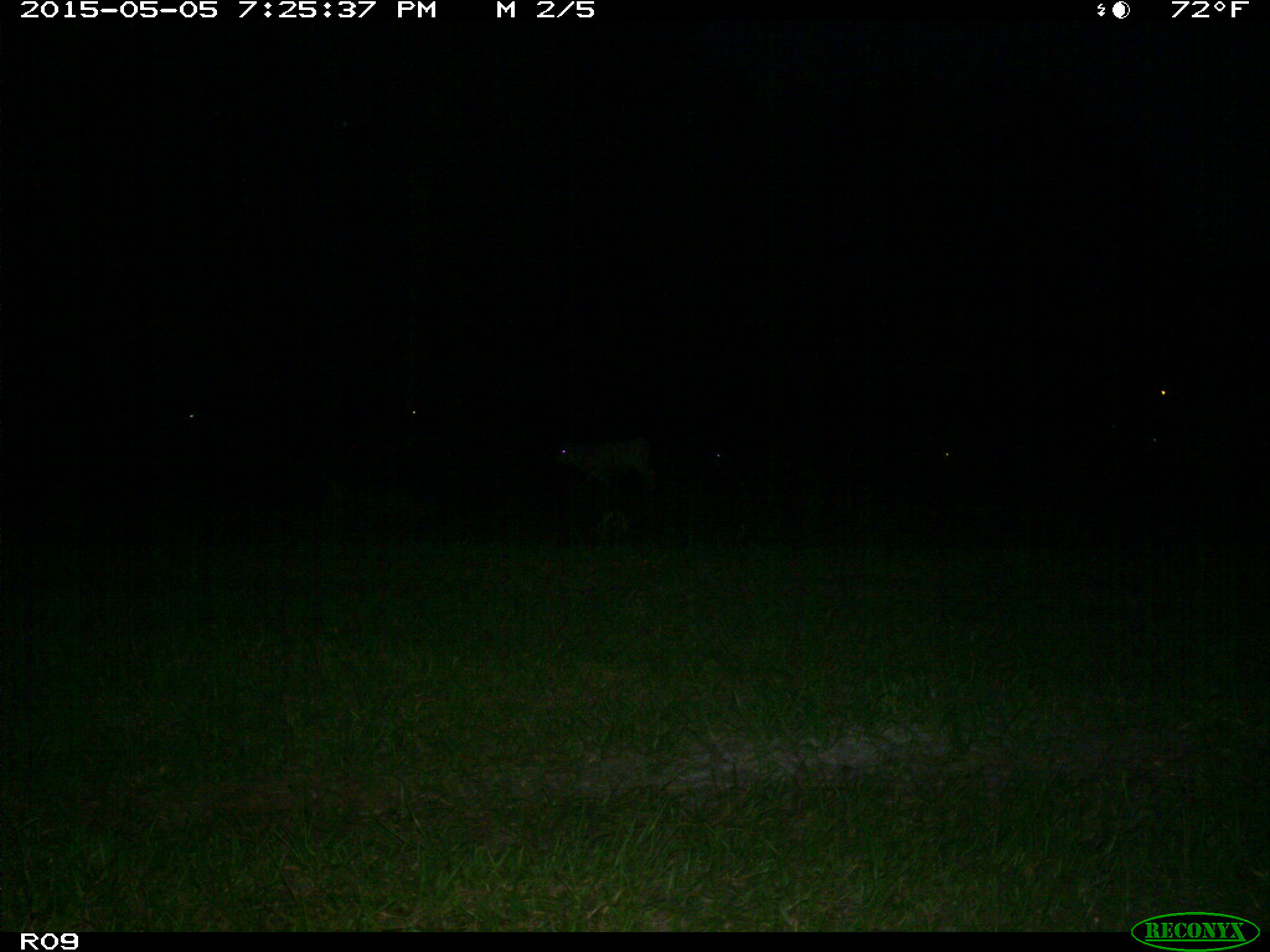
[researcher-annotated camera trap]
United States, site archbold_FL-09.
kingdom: Animalia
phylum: Chordata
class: Mammalia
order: Artiodactyla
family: Bovidae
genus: Bos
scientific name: Bos taurus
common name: domestic cow